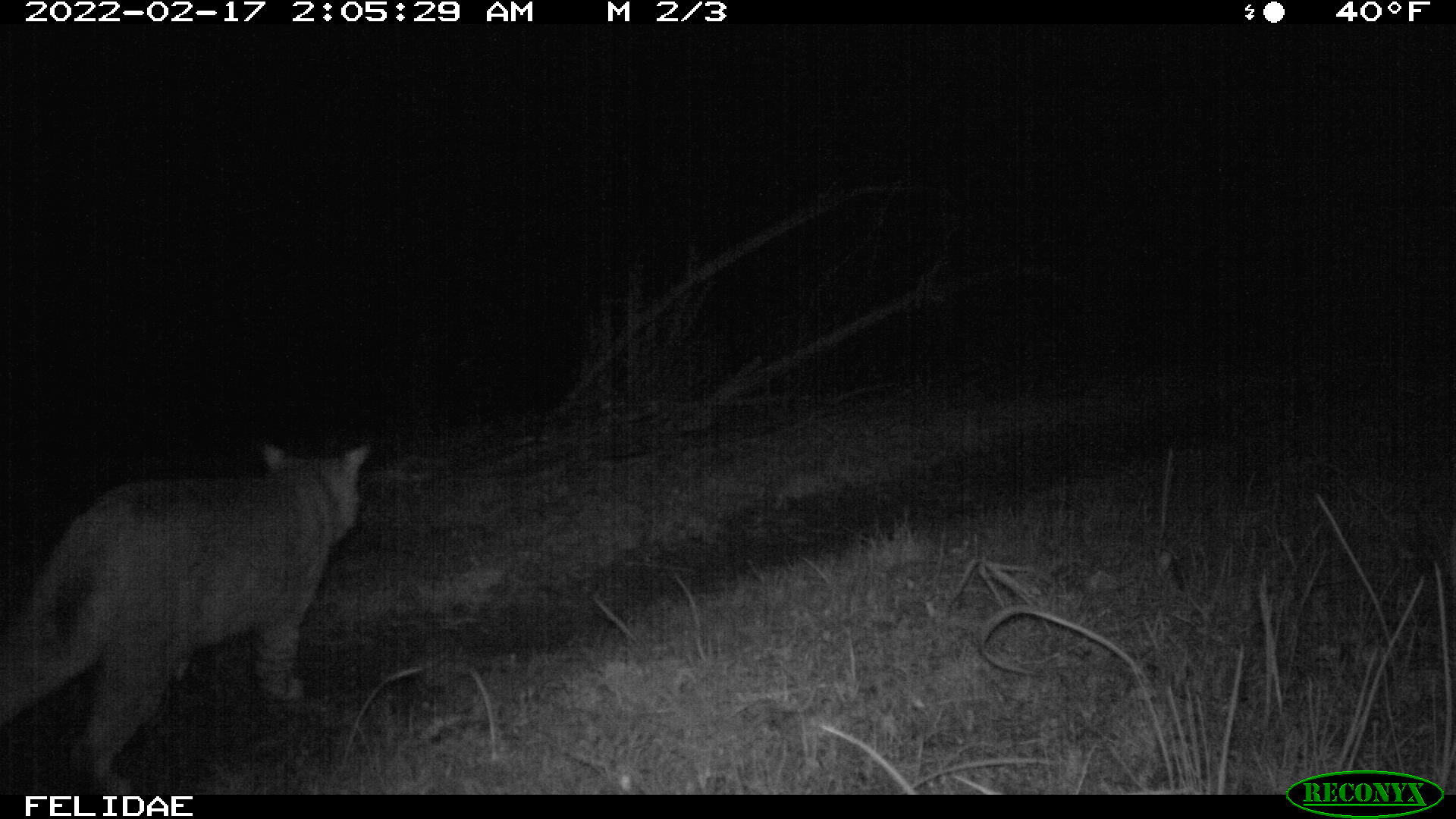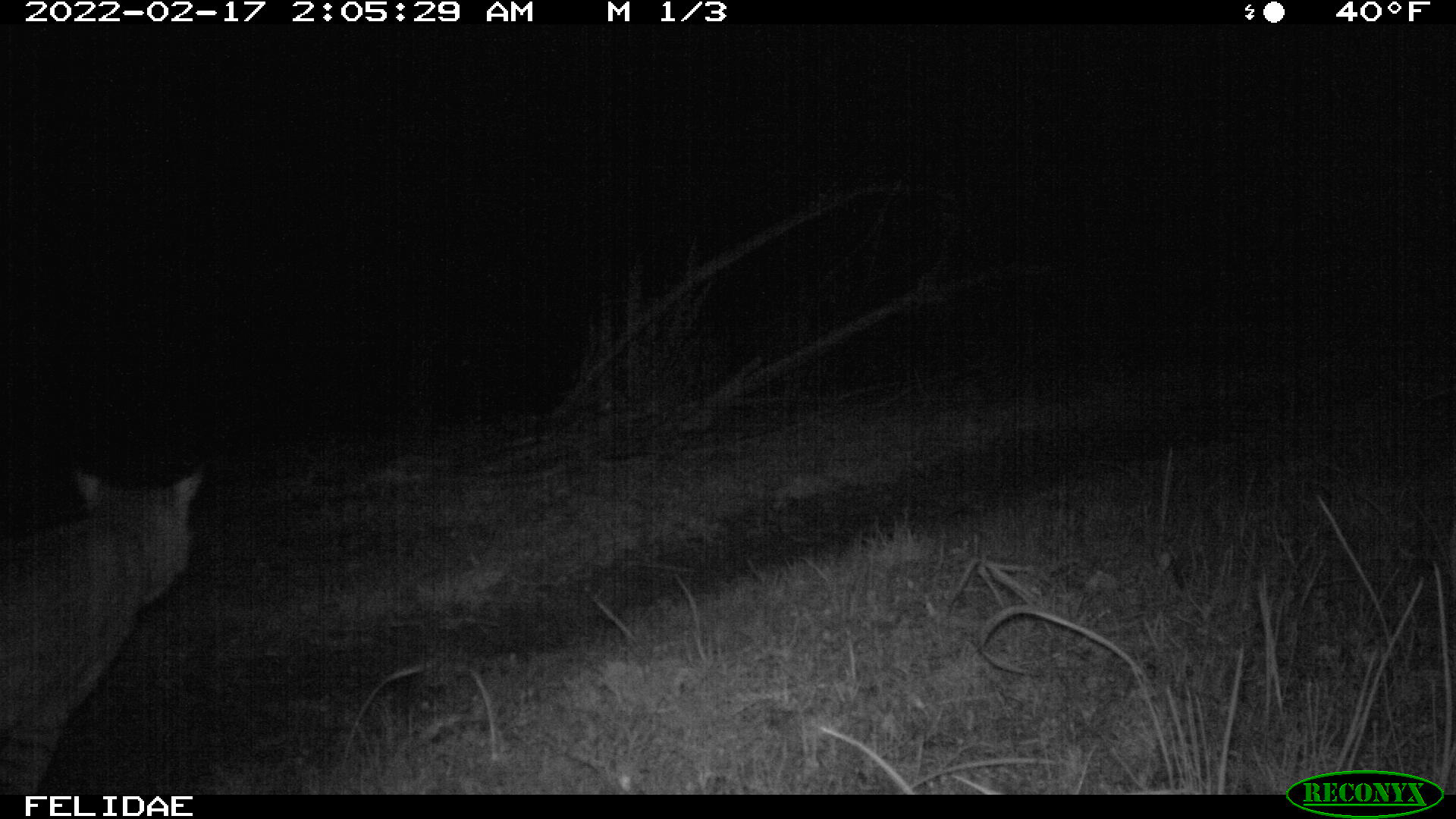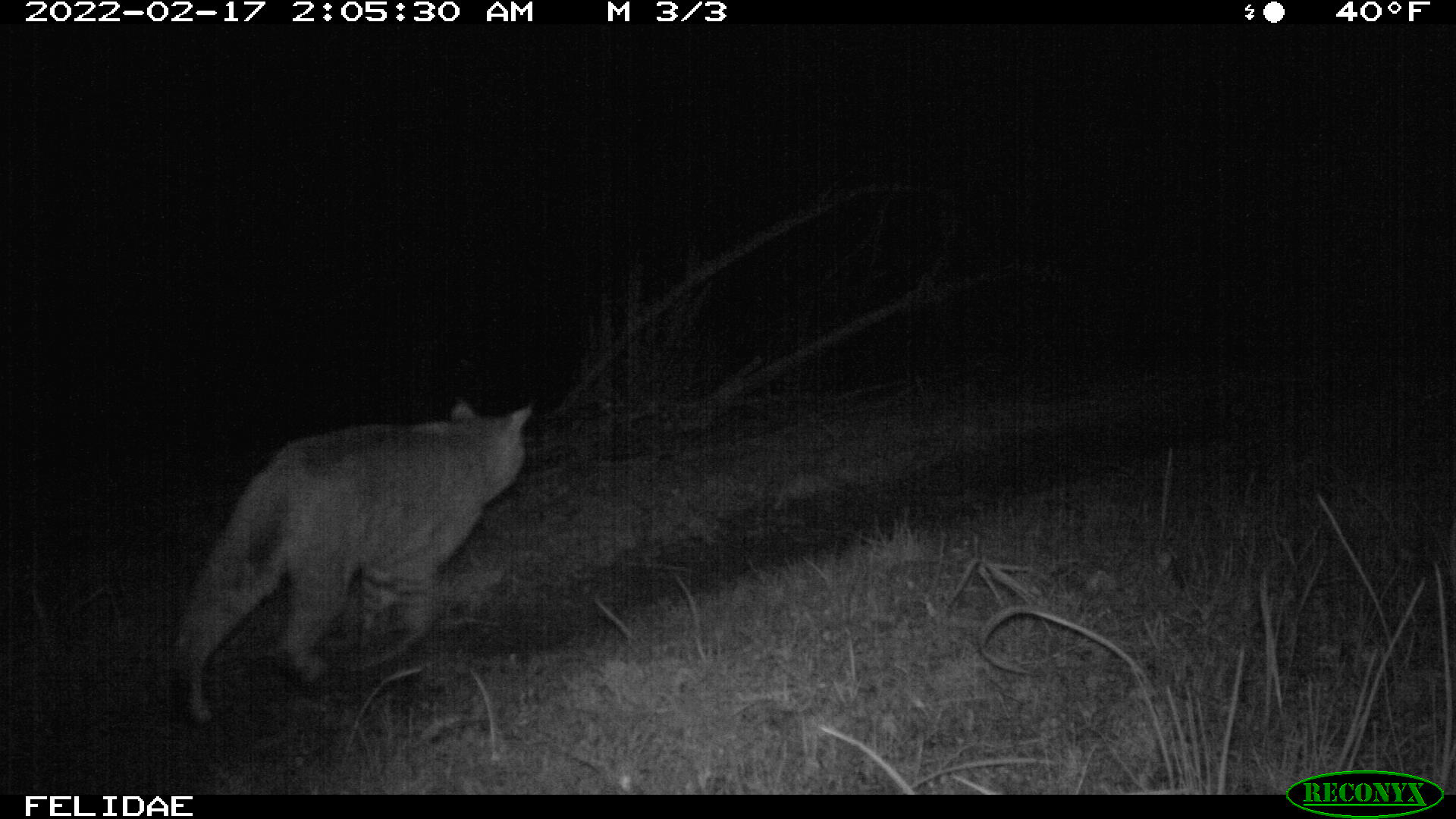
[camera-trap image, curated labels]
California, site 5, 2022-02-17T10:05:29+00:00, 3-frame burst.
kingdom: Animalia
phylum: Chordata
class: Mammalia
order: Carnivora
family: Felidae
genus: Lynx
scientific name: Lynx rufus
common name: bobcat